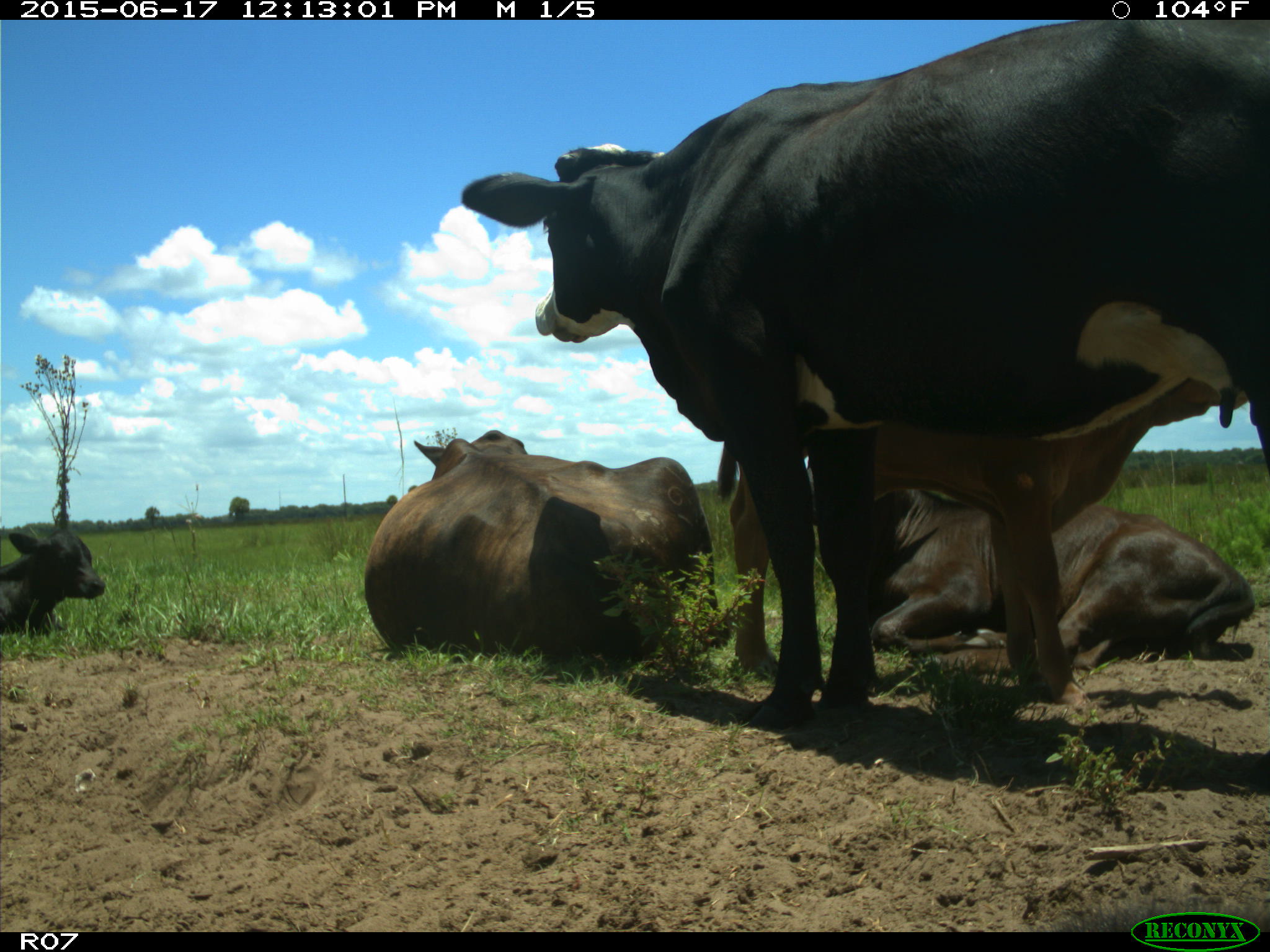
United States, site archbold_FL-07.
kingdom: Animalia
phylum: Chordata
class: Mammalia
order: Artiodactyla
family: Bovidae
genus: Bos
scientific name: Bos taurus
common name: domestic cow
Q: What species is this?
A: Bos taurus (domestic cow).